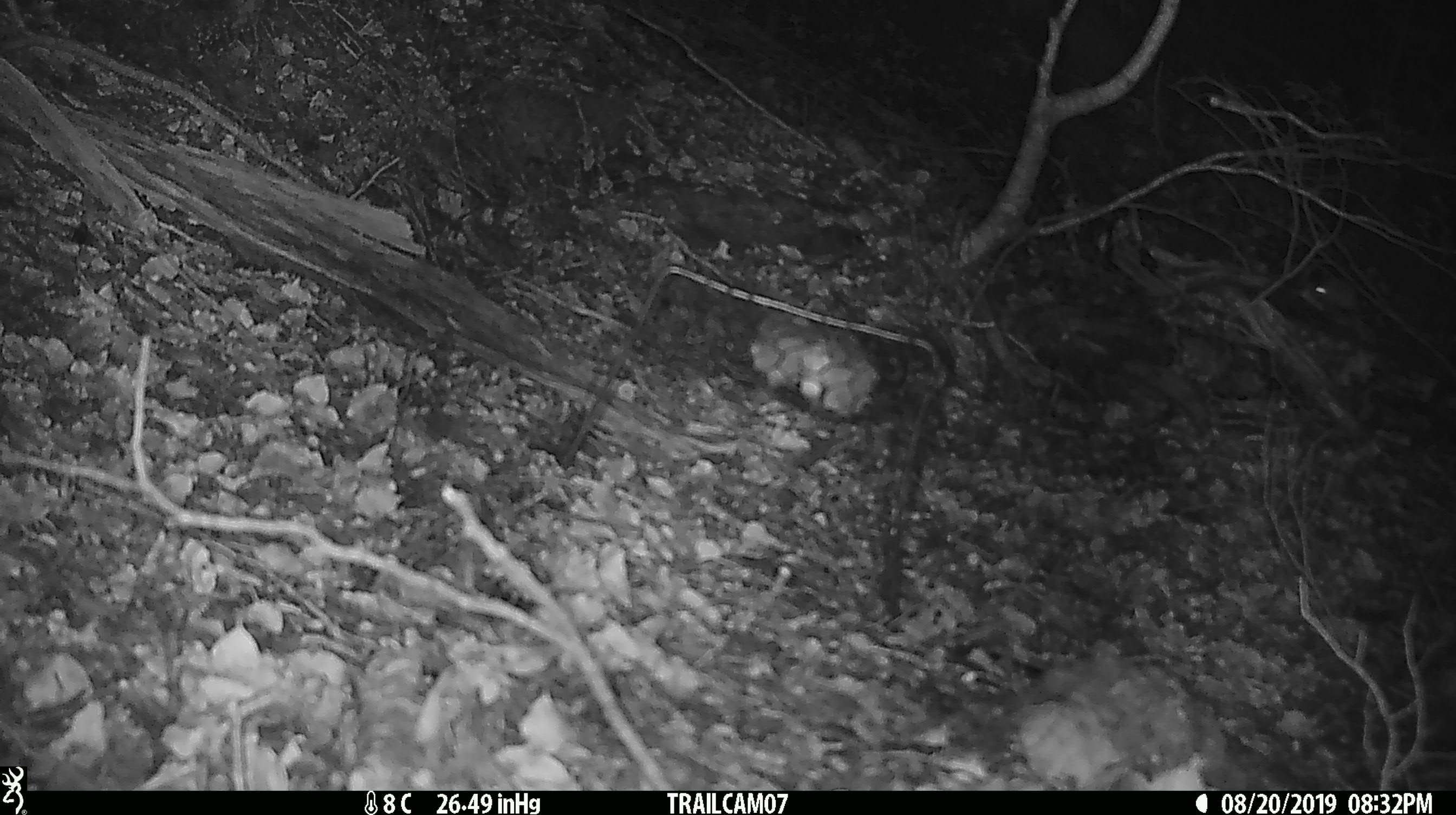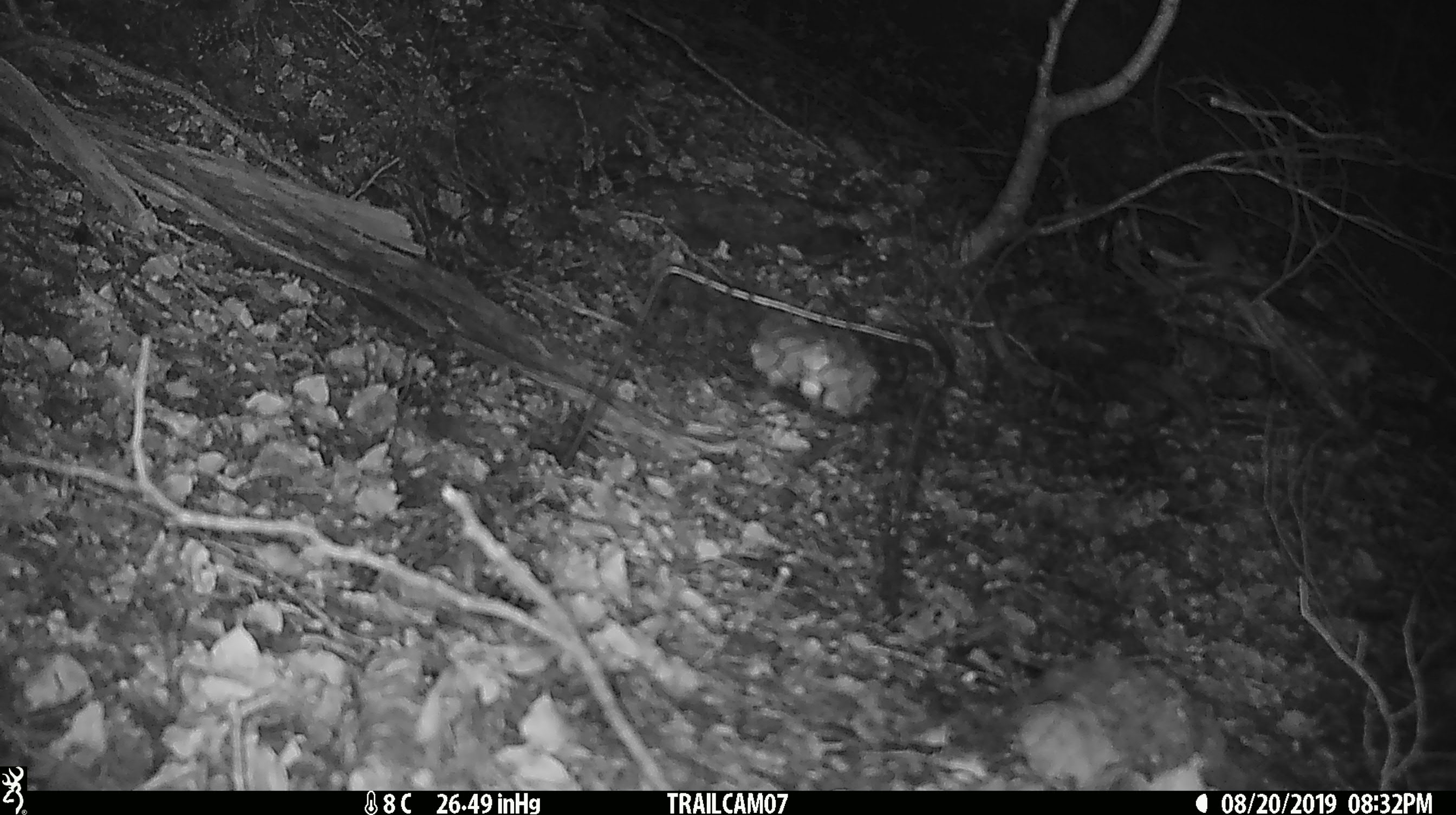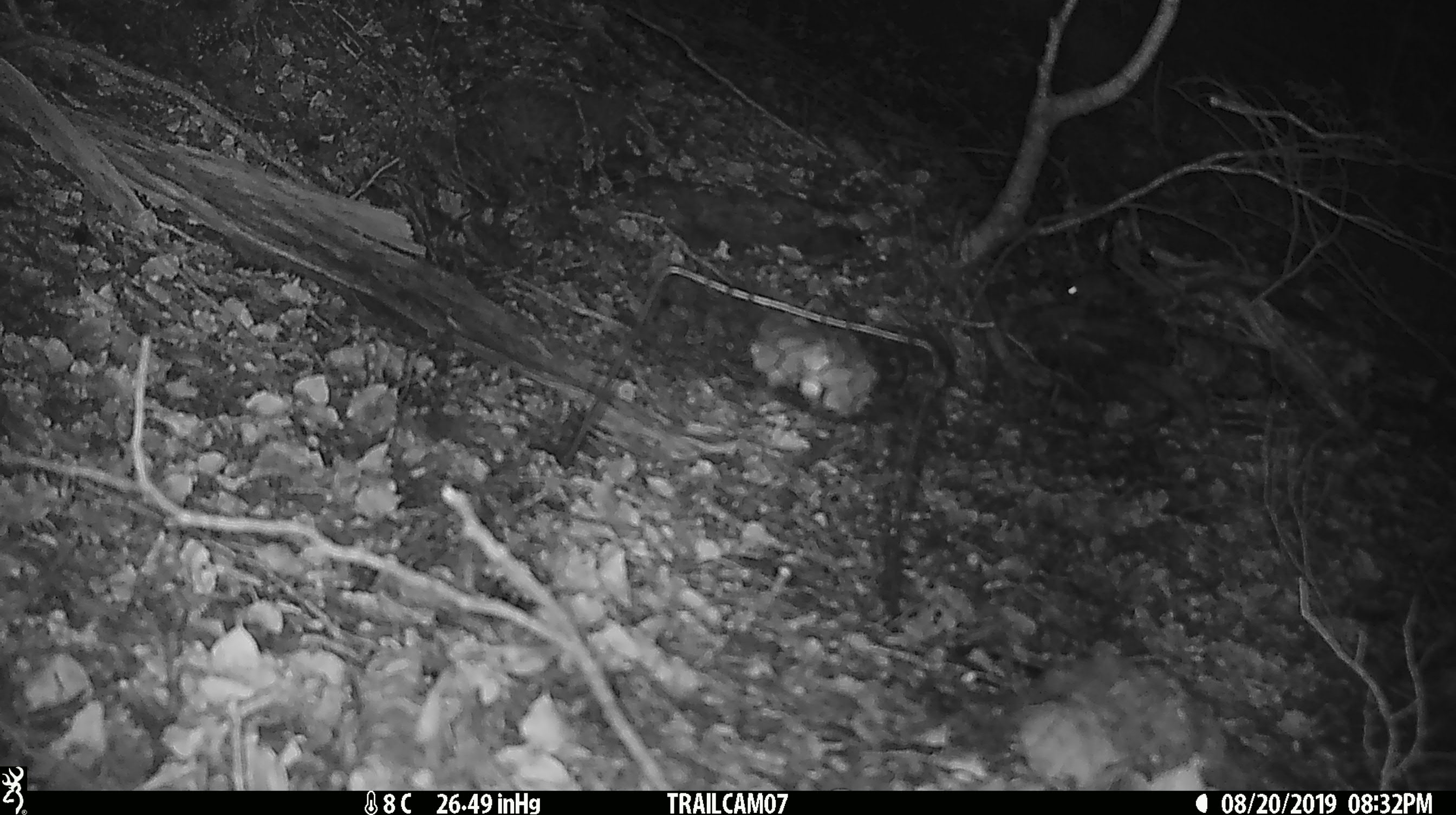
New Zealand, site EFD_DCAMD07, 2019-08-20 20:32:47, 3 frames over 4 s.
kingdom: Animalia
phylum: Chordata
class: Mammalia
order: Rodentia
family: Muridae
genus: Mus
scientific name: Mus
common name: mouse